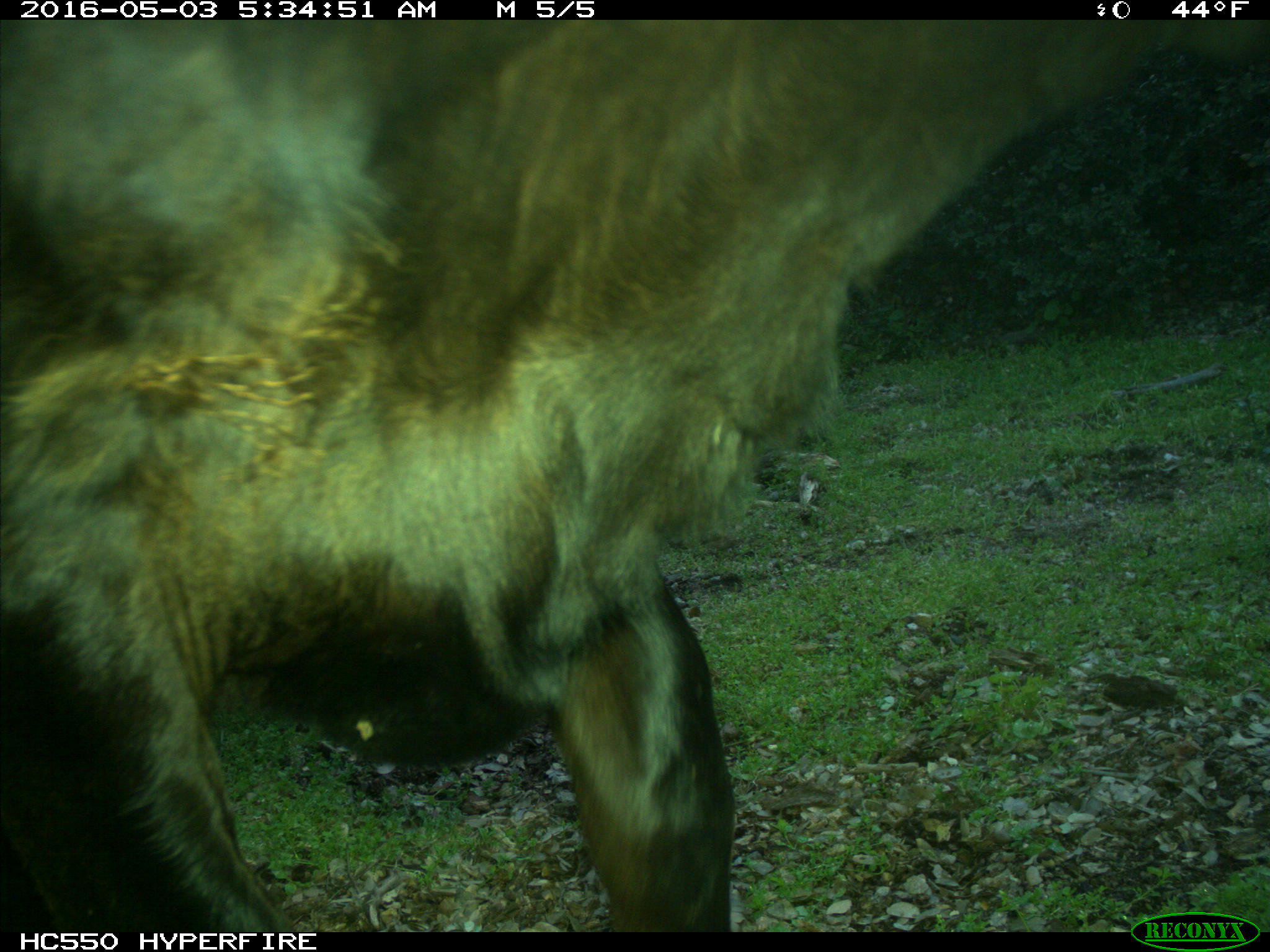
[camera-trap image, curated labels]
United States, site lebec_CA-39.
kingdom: Animalia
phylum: Chordata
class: Mammalia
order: Artiodactyla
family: Bovidae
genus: Bos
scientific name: Bos taurus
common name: domestic cow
Bos taurus (domestic cow).